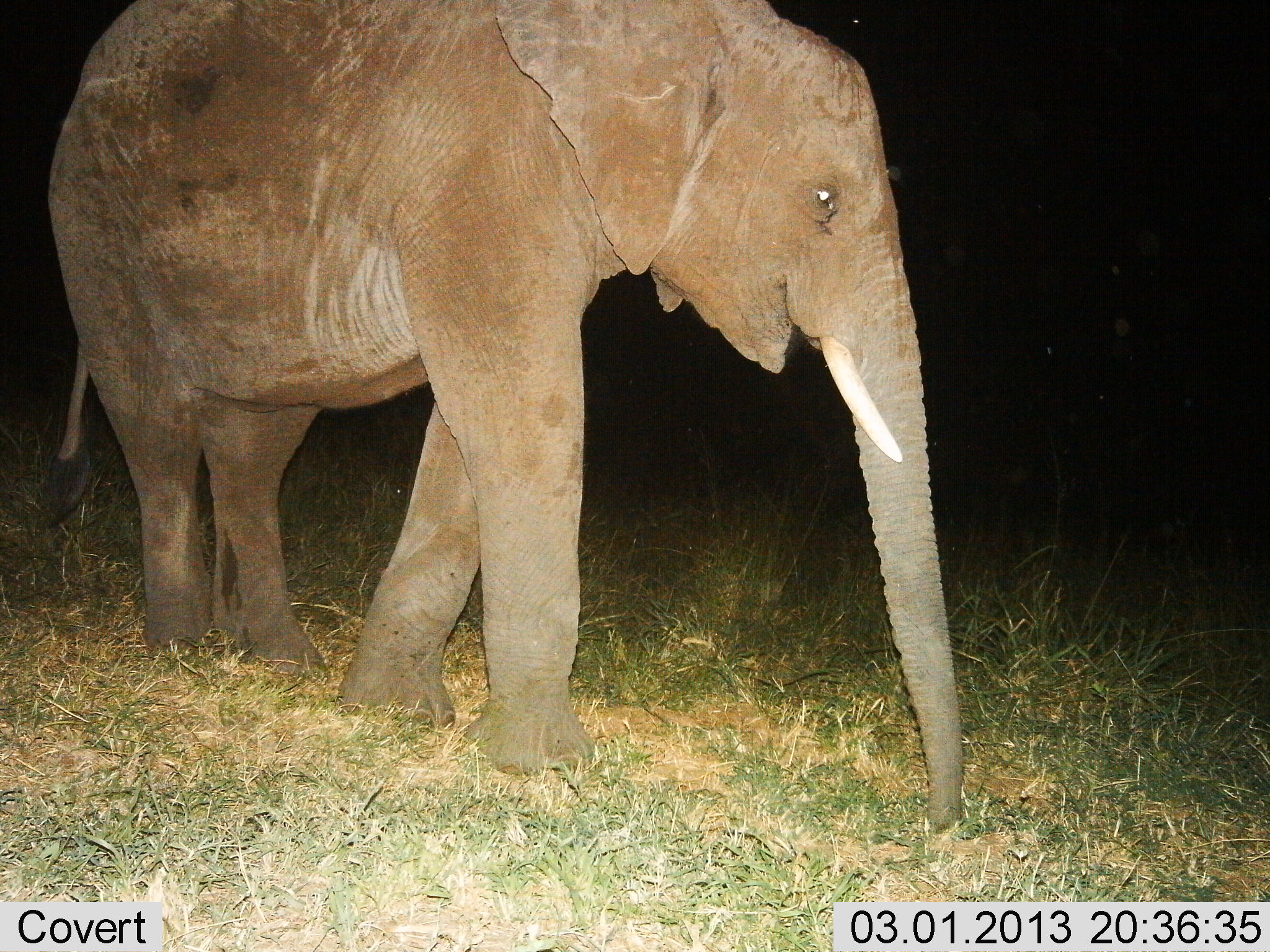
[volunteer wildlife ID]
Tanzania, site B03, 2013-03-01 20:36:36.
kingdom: Animalia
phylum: Chordata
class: Mammalia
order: Proboscidea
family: Elephantidae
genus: Loxodonta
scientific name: Loxodonta africana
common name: african bush elephant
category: elephant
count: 1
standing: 57%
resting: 0%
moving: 36%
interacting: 0%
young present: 0%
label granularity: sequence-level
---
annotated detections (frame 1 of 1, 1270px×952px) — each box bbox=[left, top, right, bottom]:
animal: bbox=[38, 0, 966, 837]